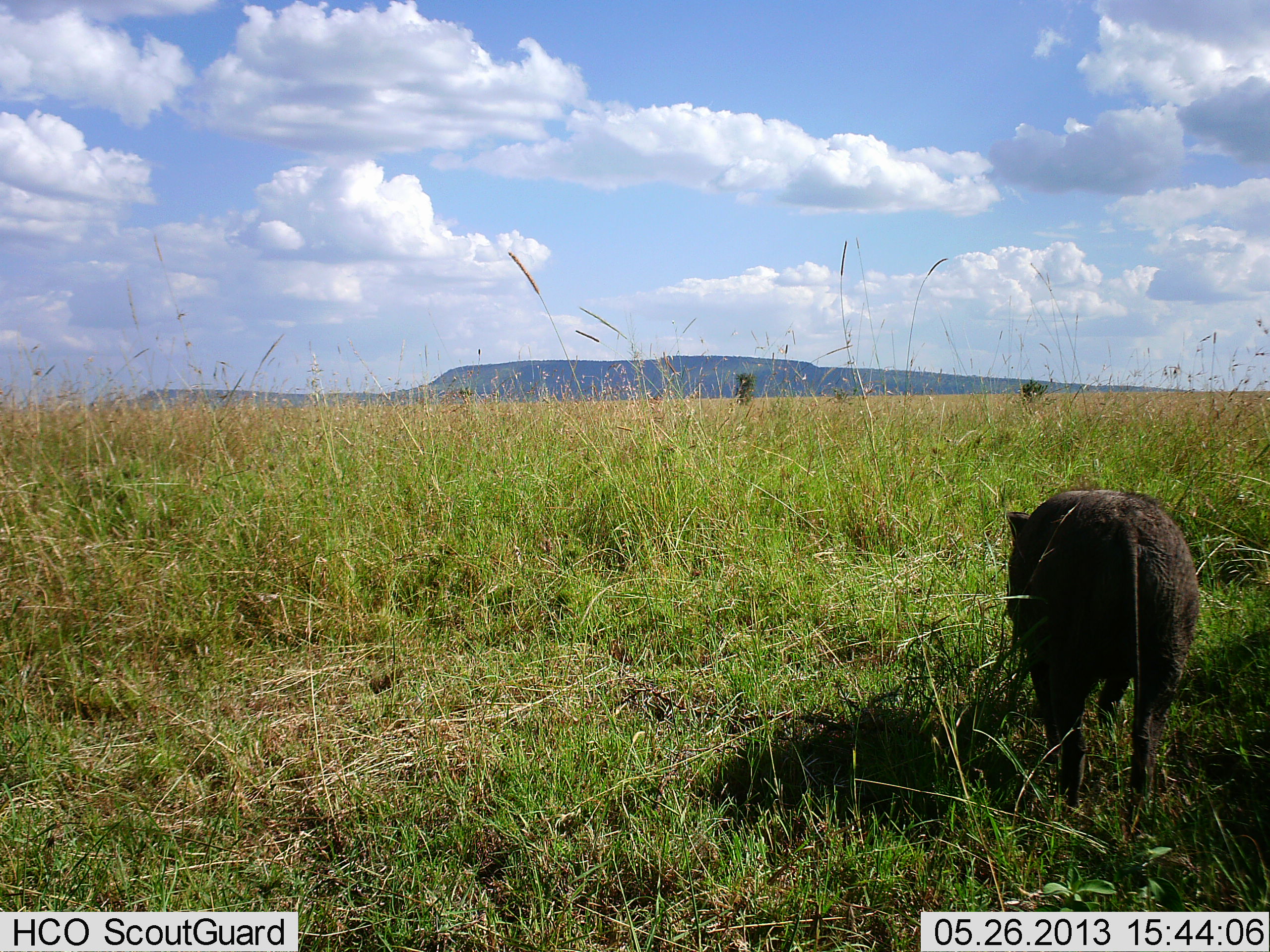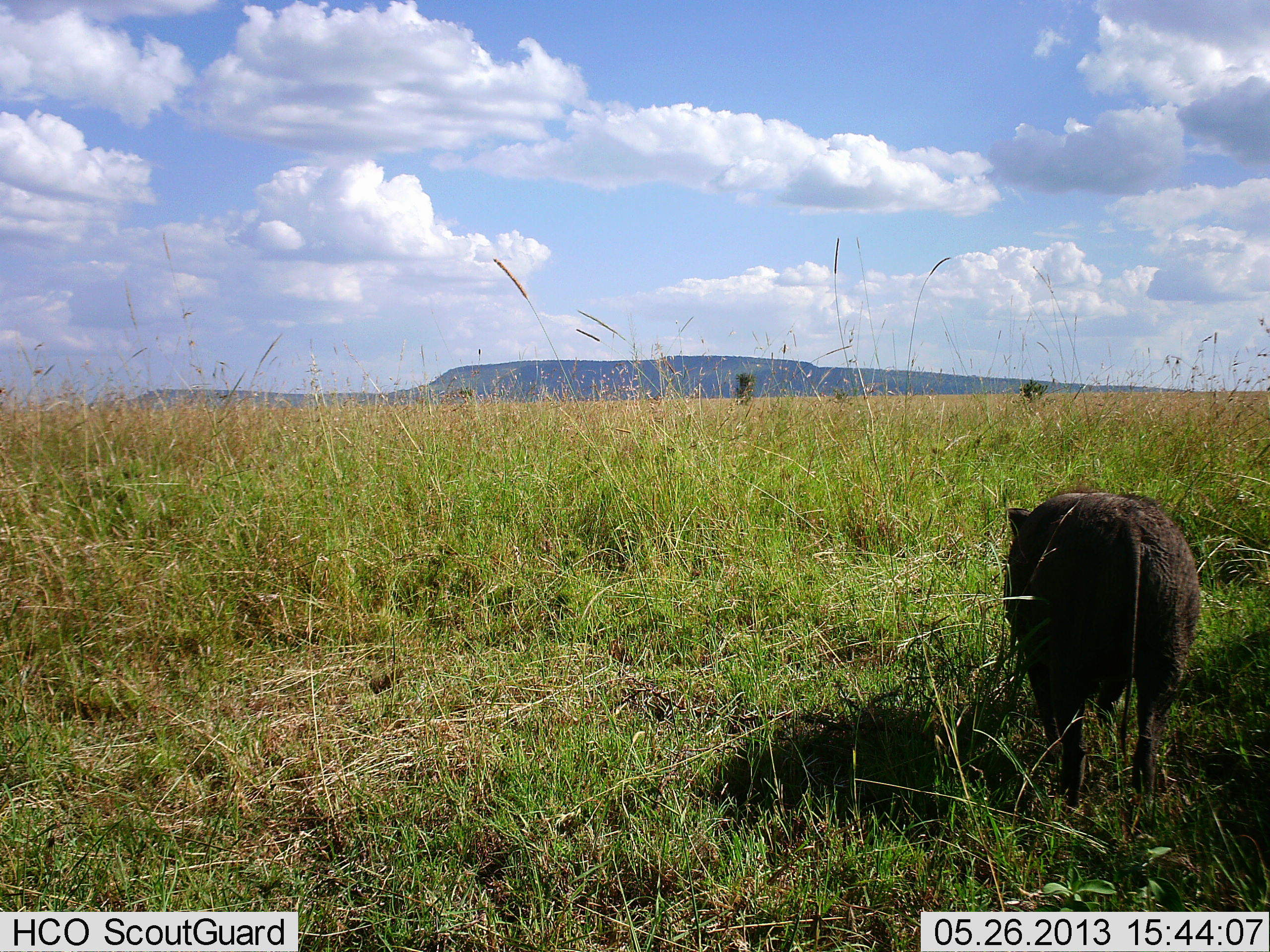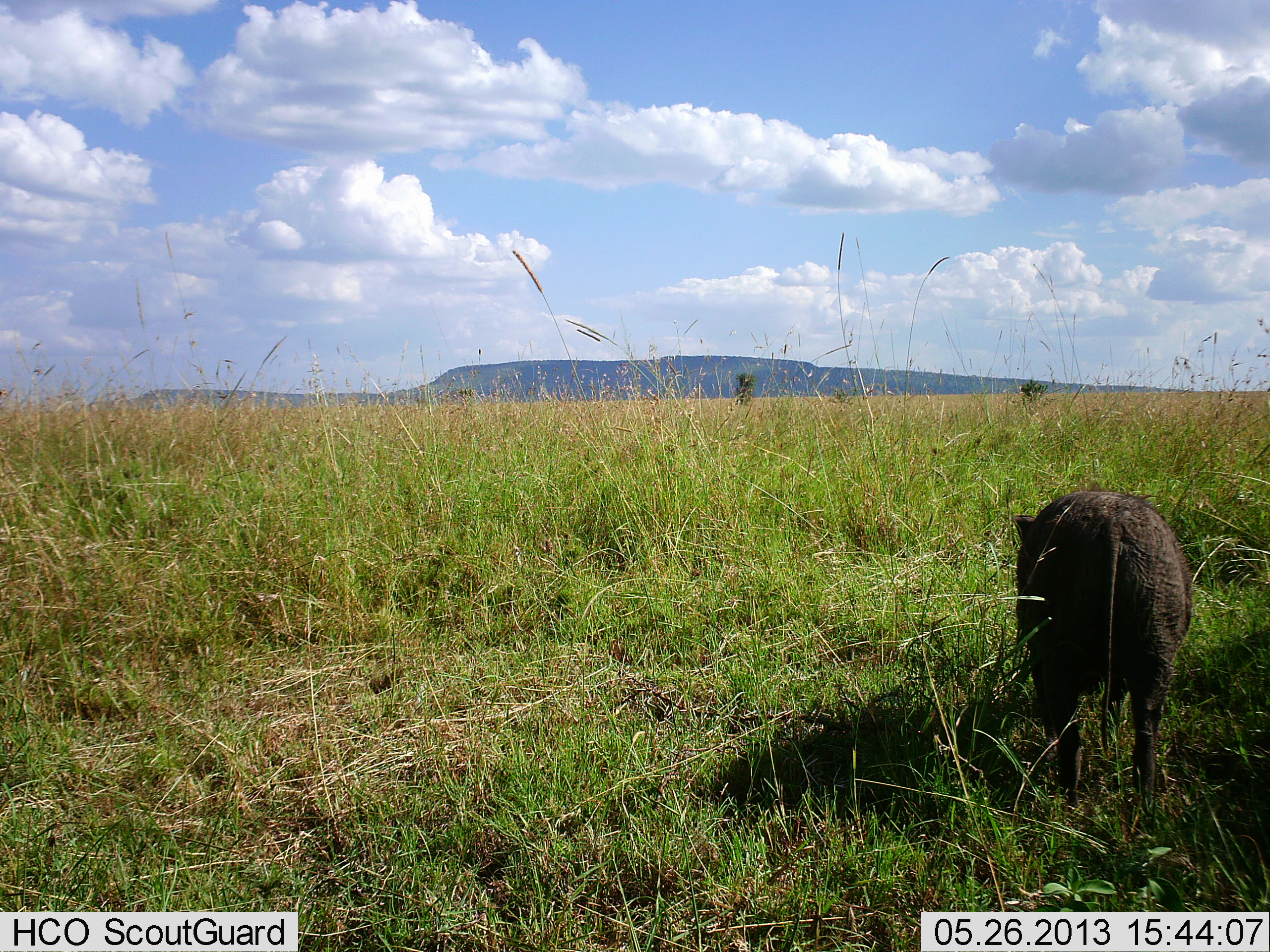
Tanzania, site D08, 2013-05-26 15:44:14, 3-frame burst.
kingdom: Animalia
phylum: Chordata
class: Mammalia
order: Artiodactyla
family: Suidae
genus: Phacochoerus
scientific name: Phacochoerus africanus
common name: warthog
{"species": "warthog (Phacochoerus africanus)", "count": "1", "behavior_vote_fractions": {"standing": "67%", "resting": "0%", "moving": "11%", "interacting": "0%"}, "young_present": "0%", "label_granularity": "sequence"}